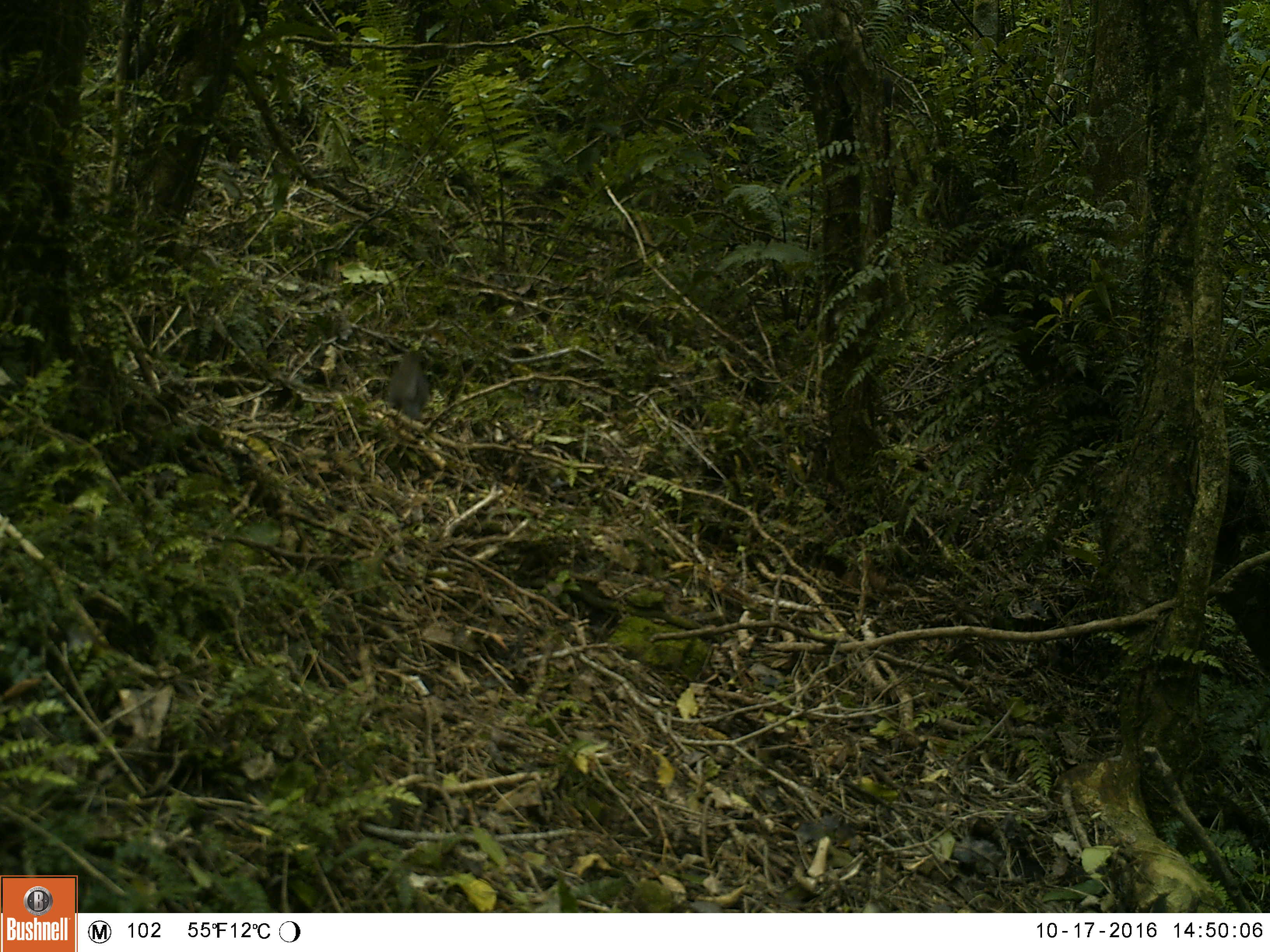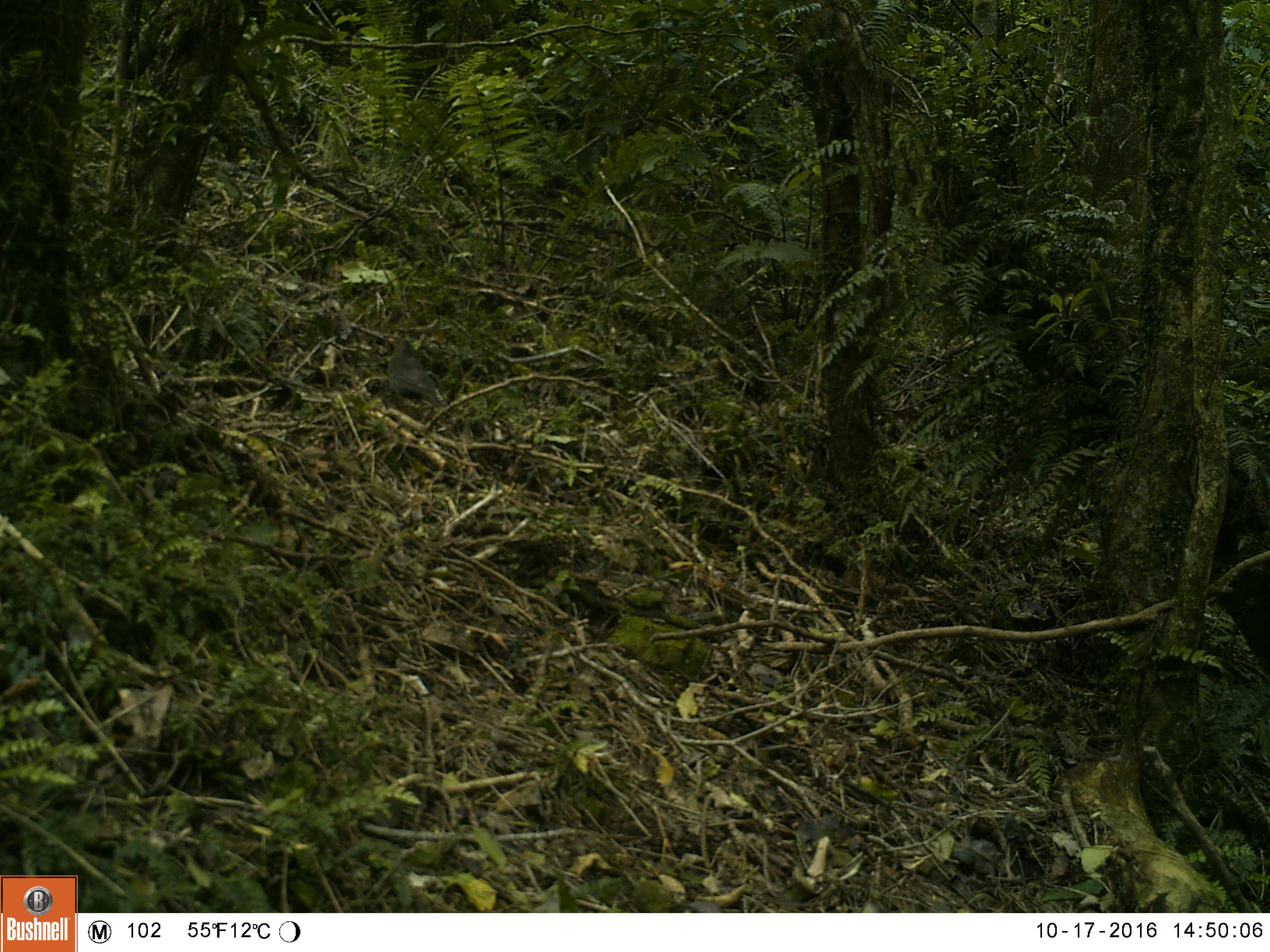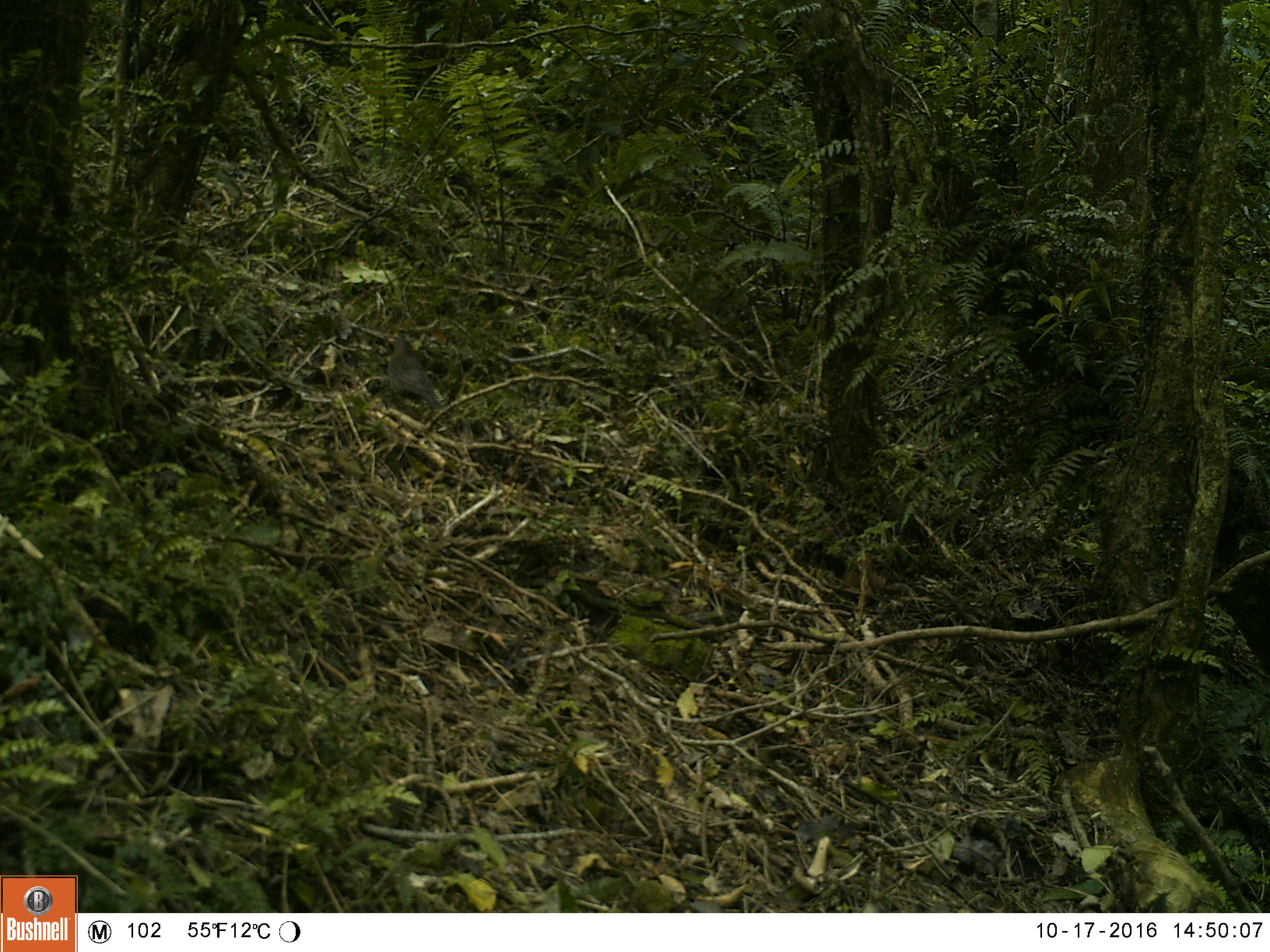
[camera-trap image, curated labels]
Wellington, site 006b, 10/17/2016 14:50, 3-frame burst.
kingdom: Animalia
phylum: Chordata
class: Aves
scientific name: Aves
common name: bird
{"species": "bird (Aves)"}